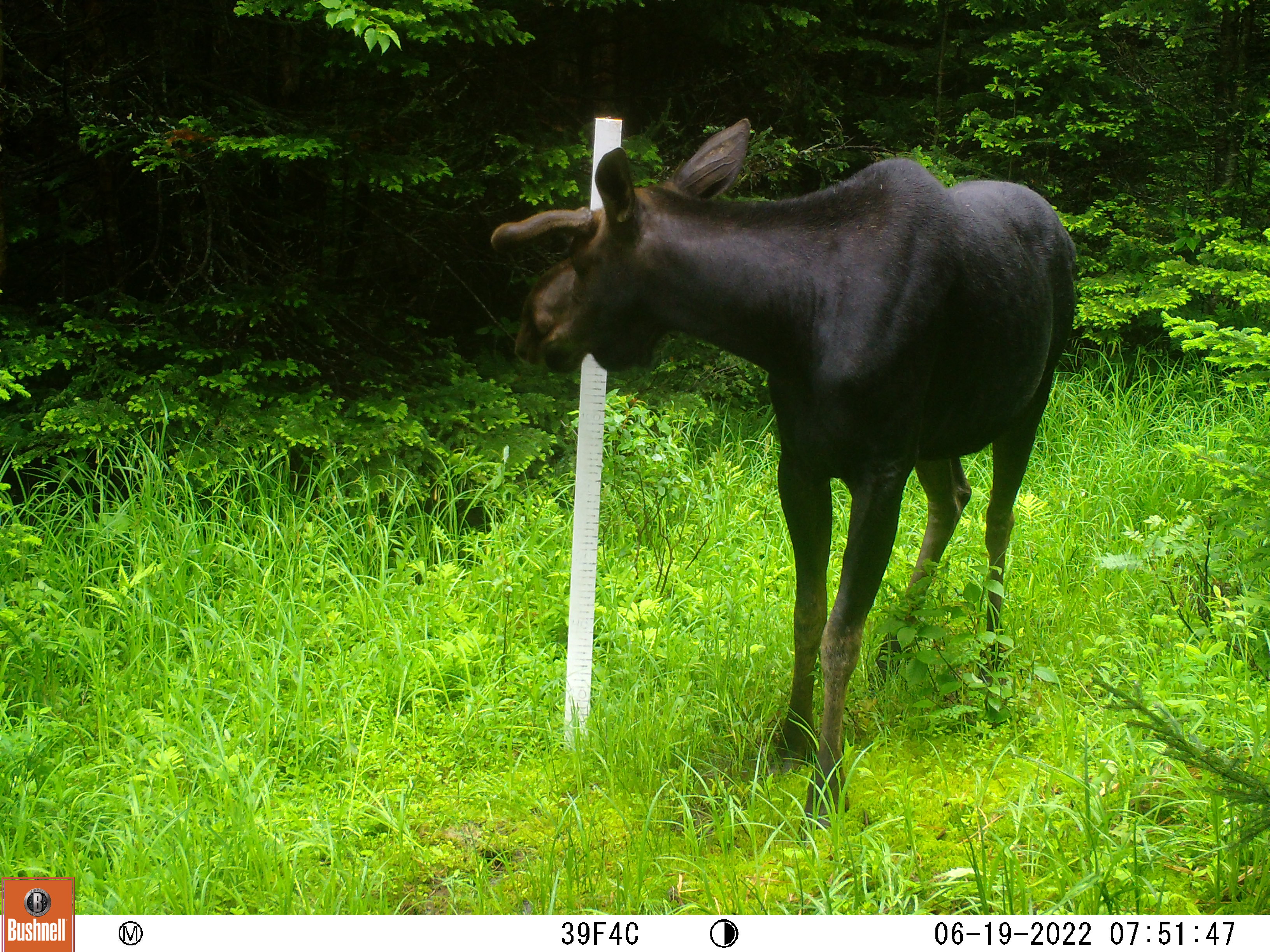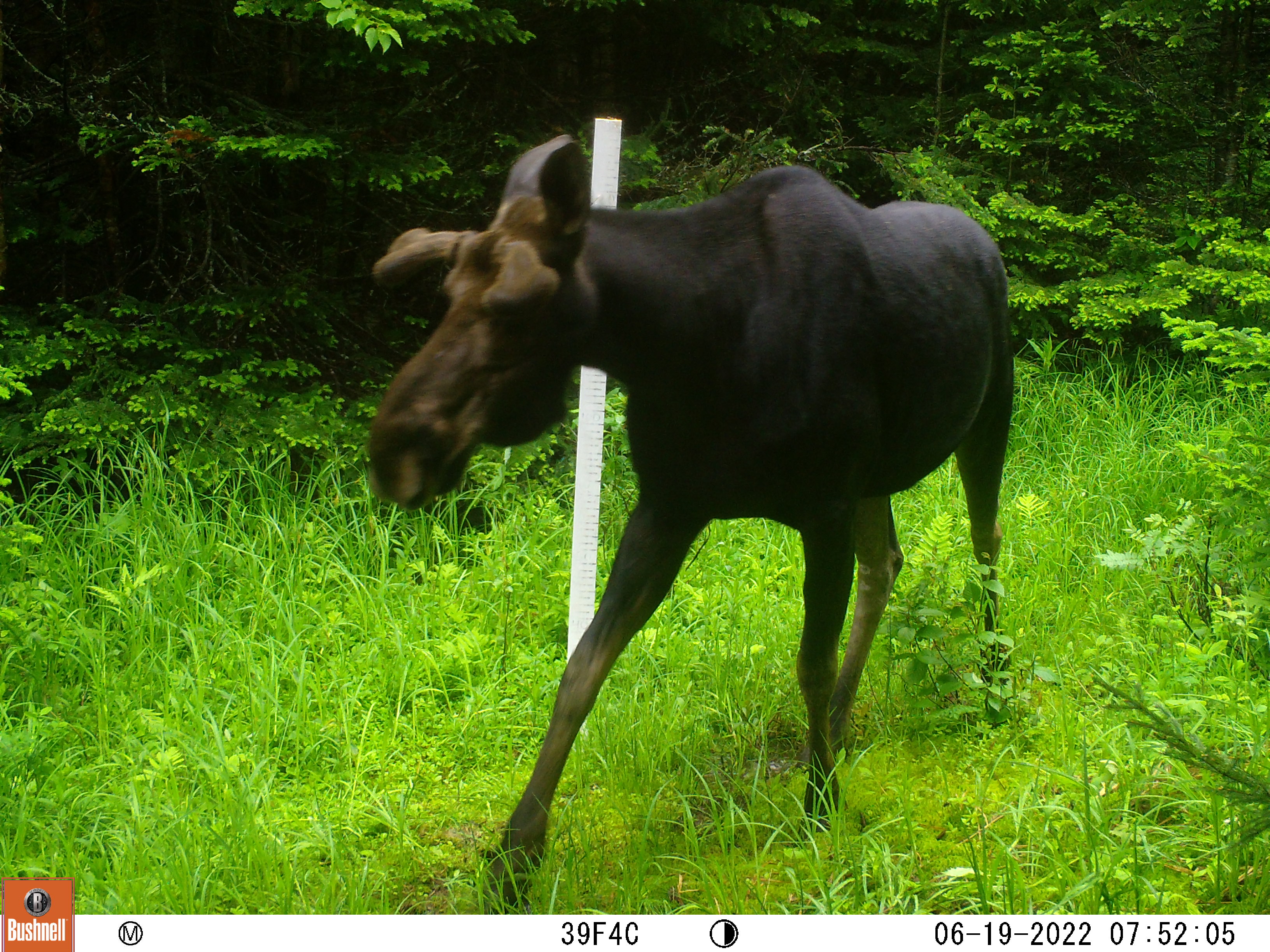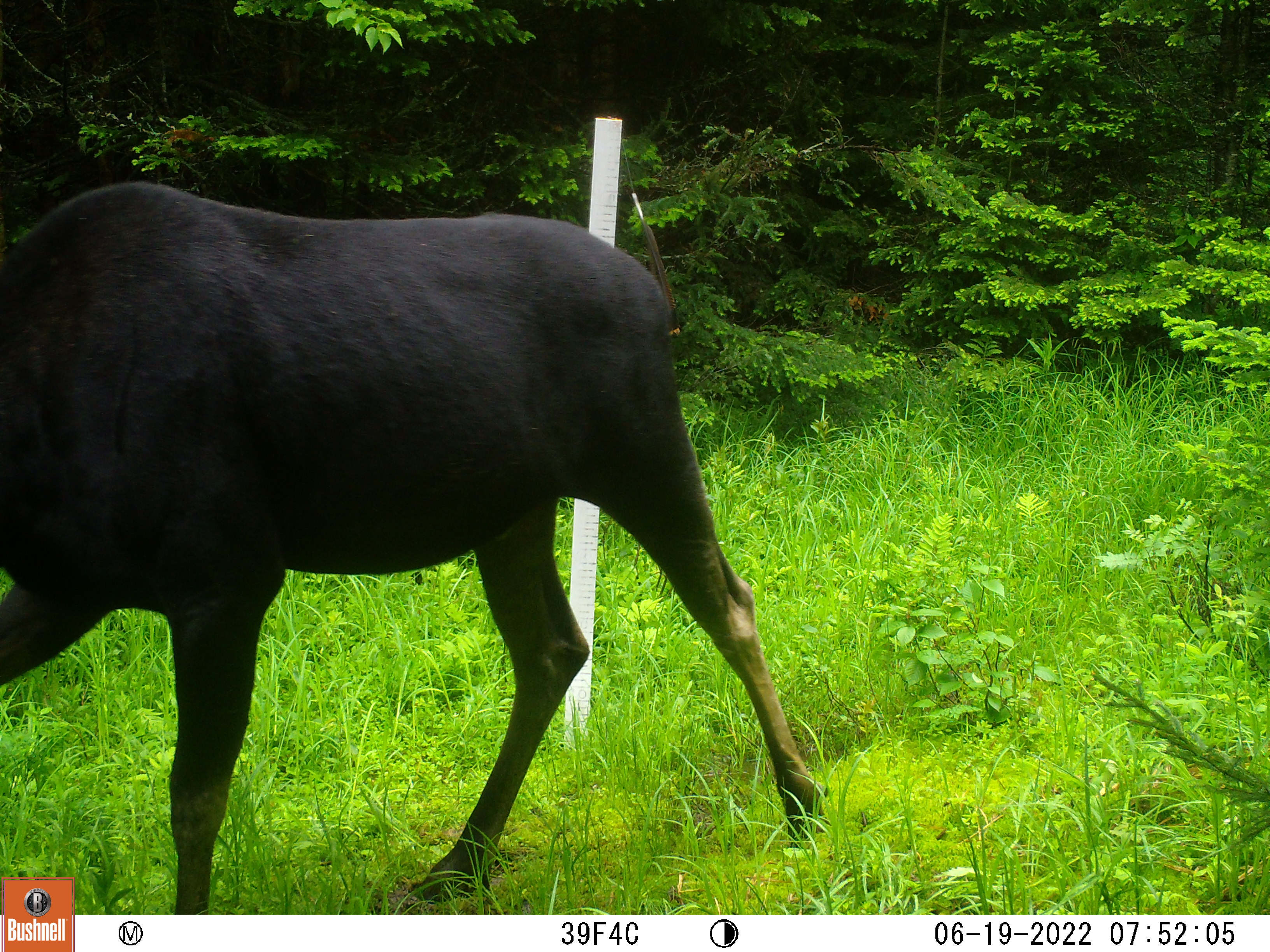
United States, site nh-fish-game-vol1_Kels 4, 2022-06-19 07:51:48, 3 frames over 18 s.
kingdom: Animalia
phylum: Chordata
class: Mammalia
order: Artiodactyla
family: Cervidae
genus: Alces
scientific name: Alces alces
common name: moose